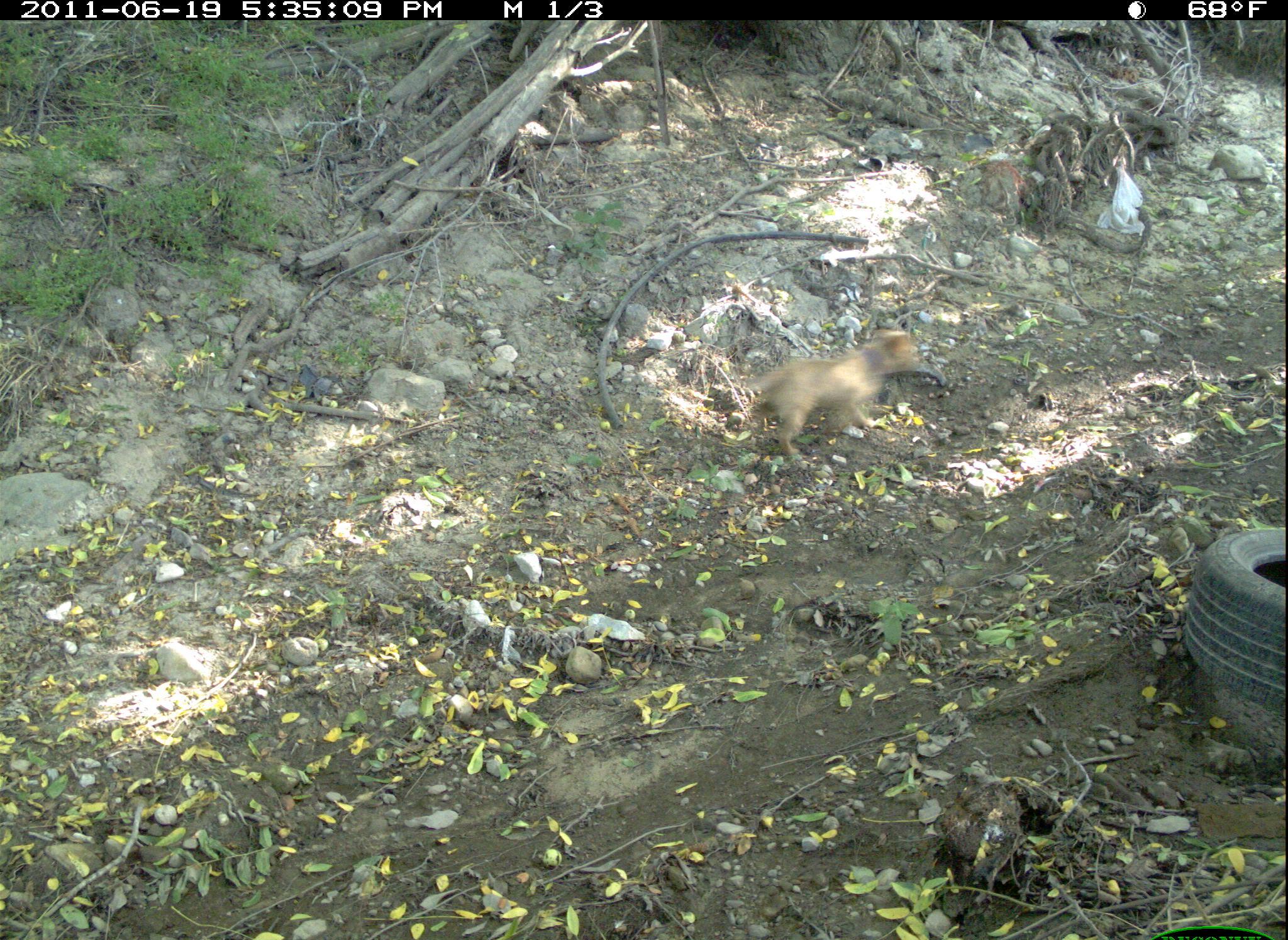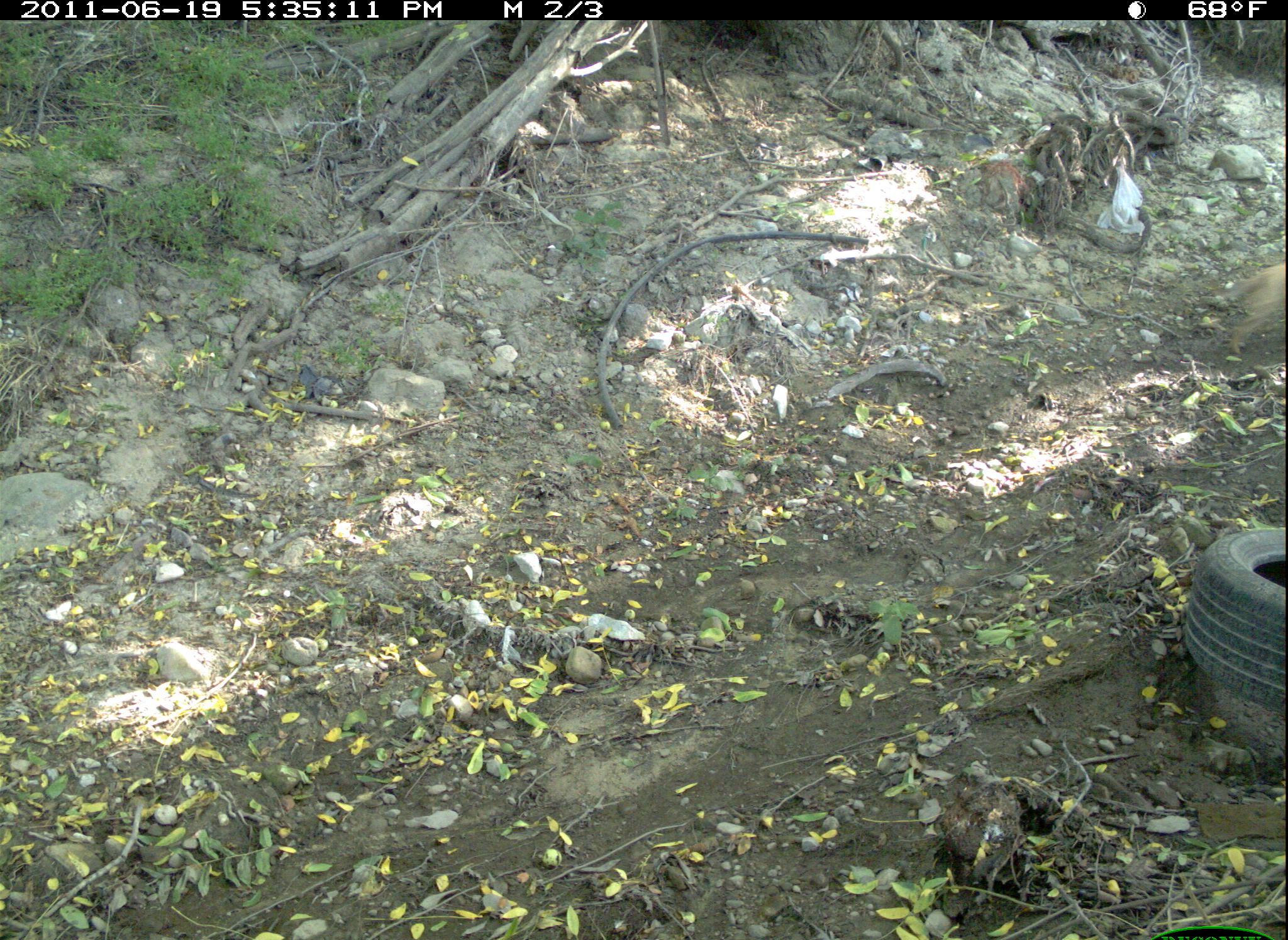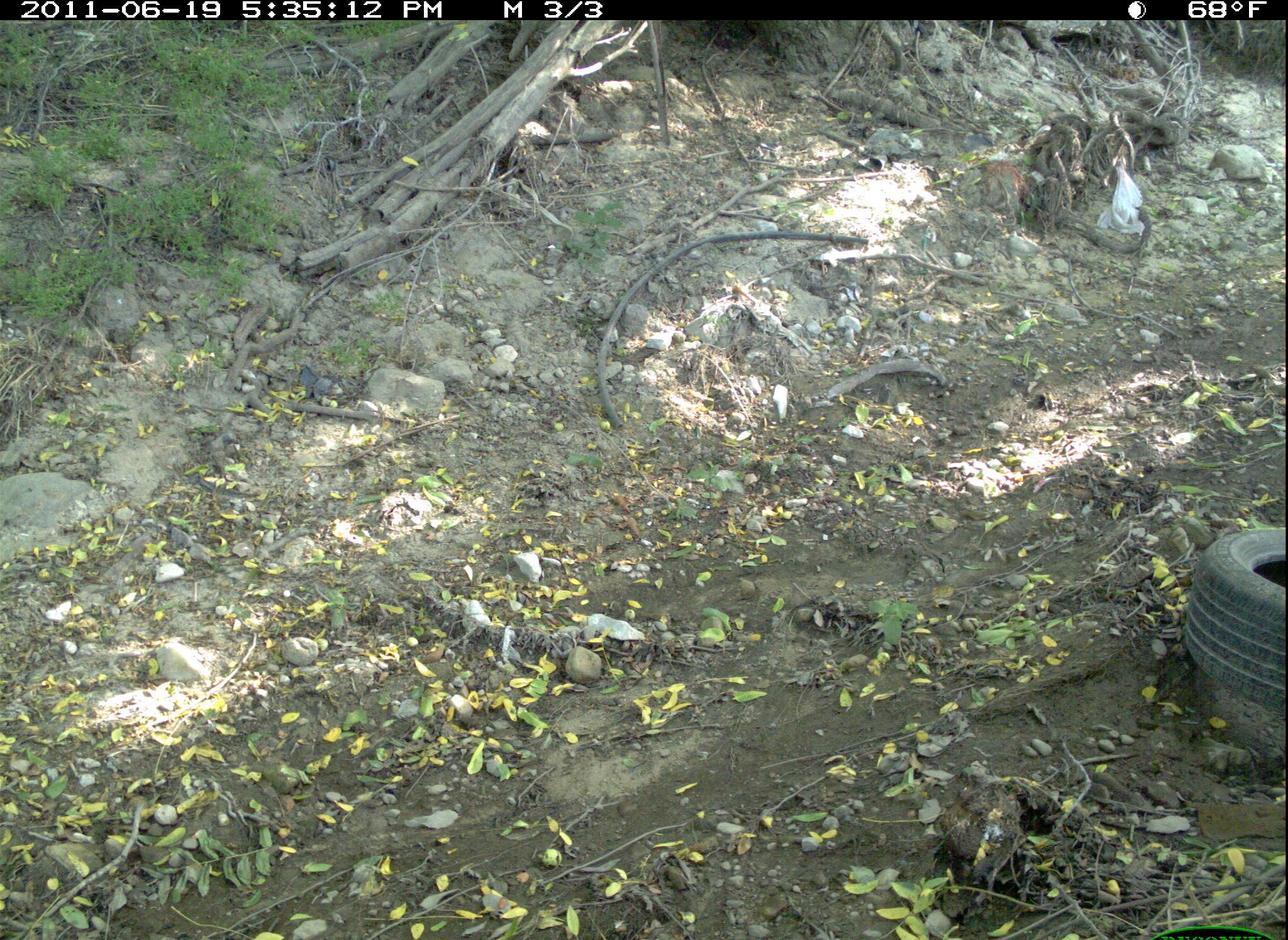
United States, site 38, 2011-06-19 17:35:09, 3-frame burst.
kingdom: Animalia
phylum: Chordata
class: Mammalia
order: Carnivora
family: Canidae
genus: Canis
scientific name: Canis familiaris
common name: domestic dog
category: dog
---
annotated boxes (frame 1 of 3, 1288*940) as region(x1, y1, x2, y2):
dog: region(726, 321, 931, 475)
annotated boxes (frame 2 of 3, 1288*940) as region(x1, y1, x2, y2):
dog: region(1211, 250, 1285, 370)